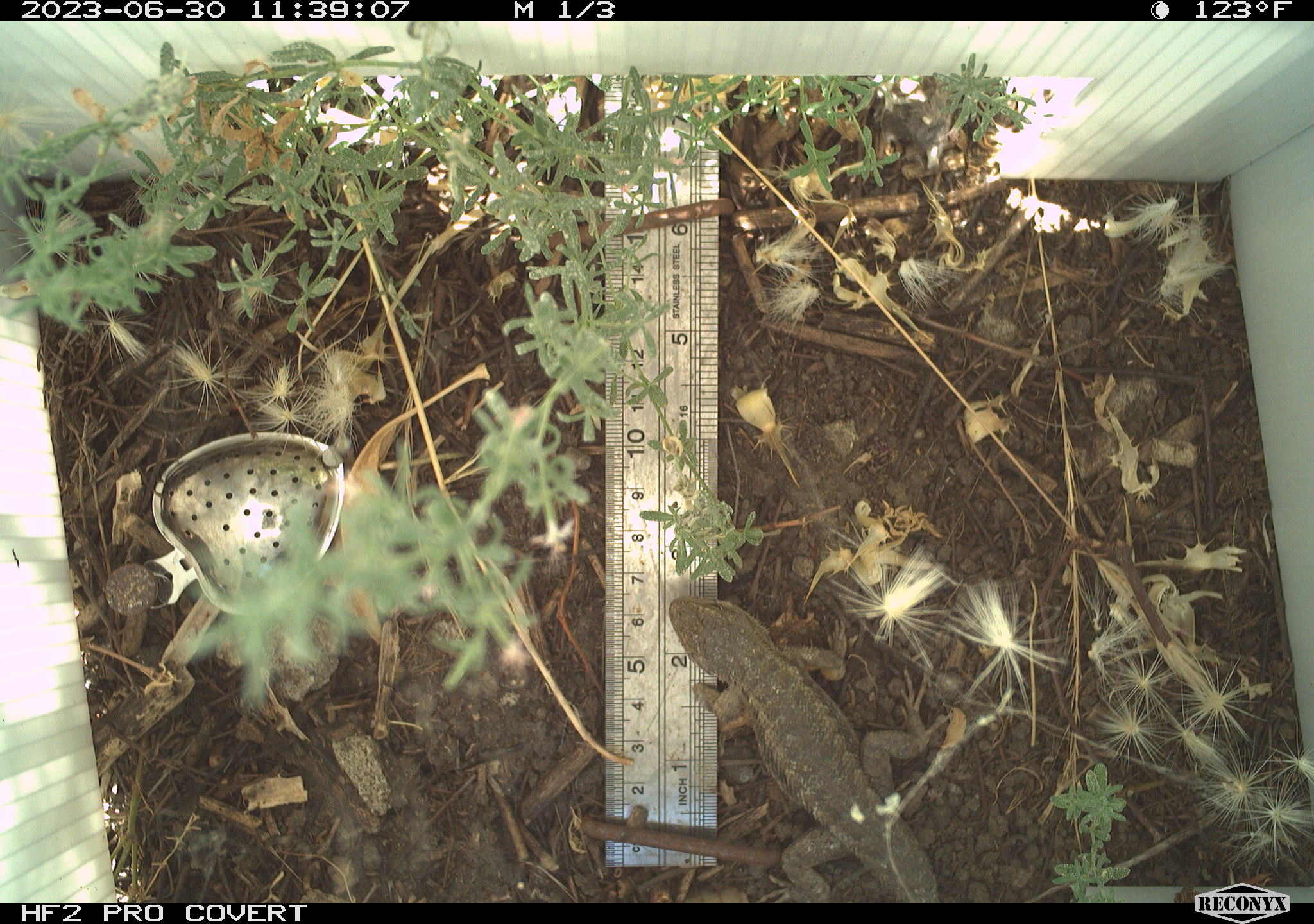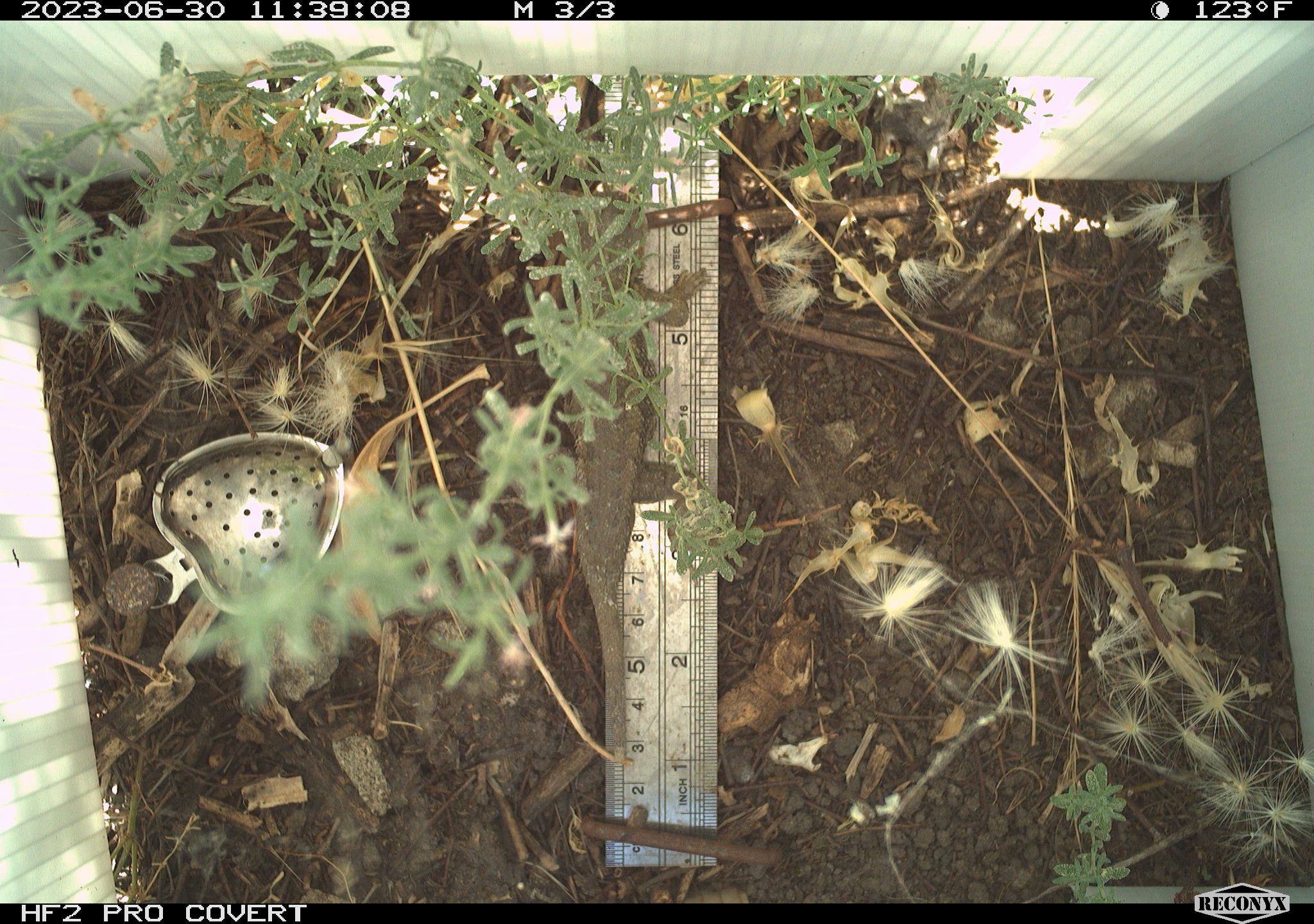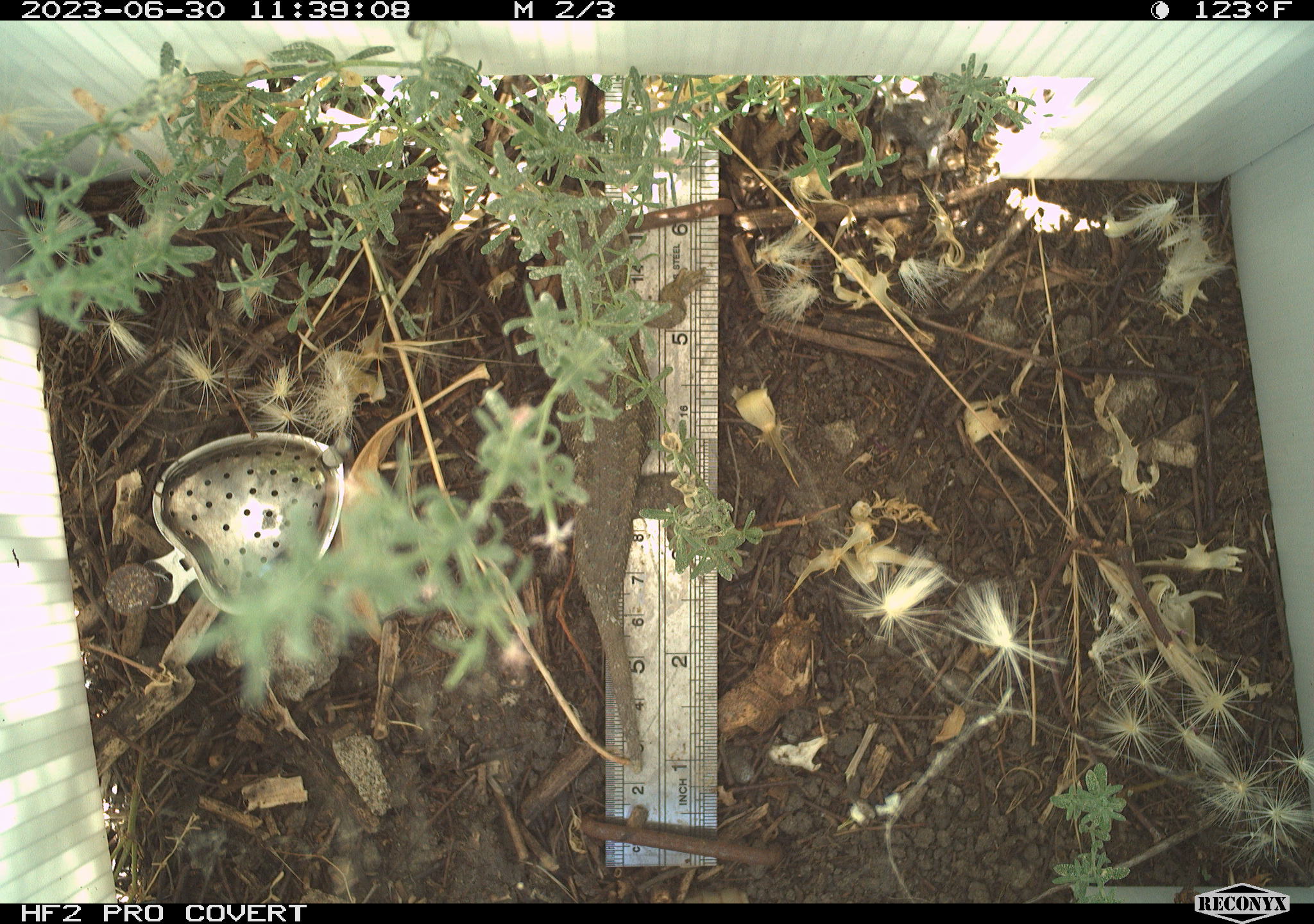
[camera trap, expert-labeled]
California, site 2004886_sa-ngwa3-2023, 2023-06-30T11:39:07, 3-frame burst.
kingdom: Animalia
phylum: Chordata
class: Reptilia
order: Squamata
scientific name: Squamata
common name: lizards and snakes